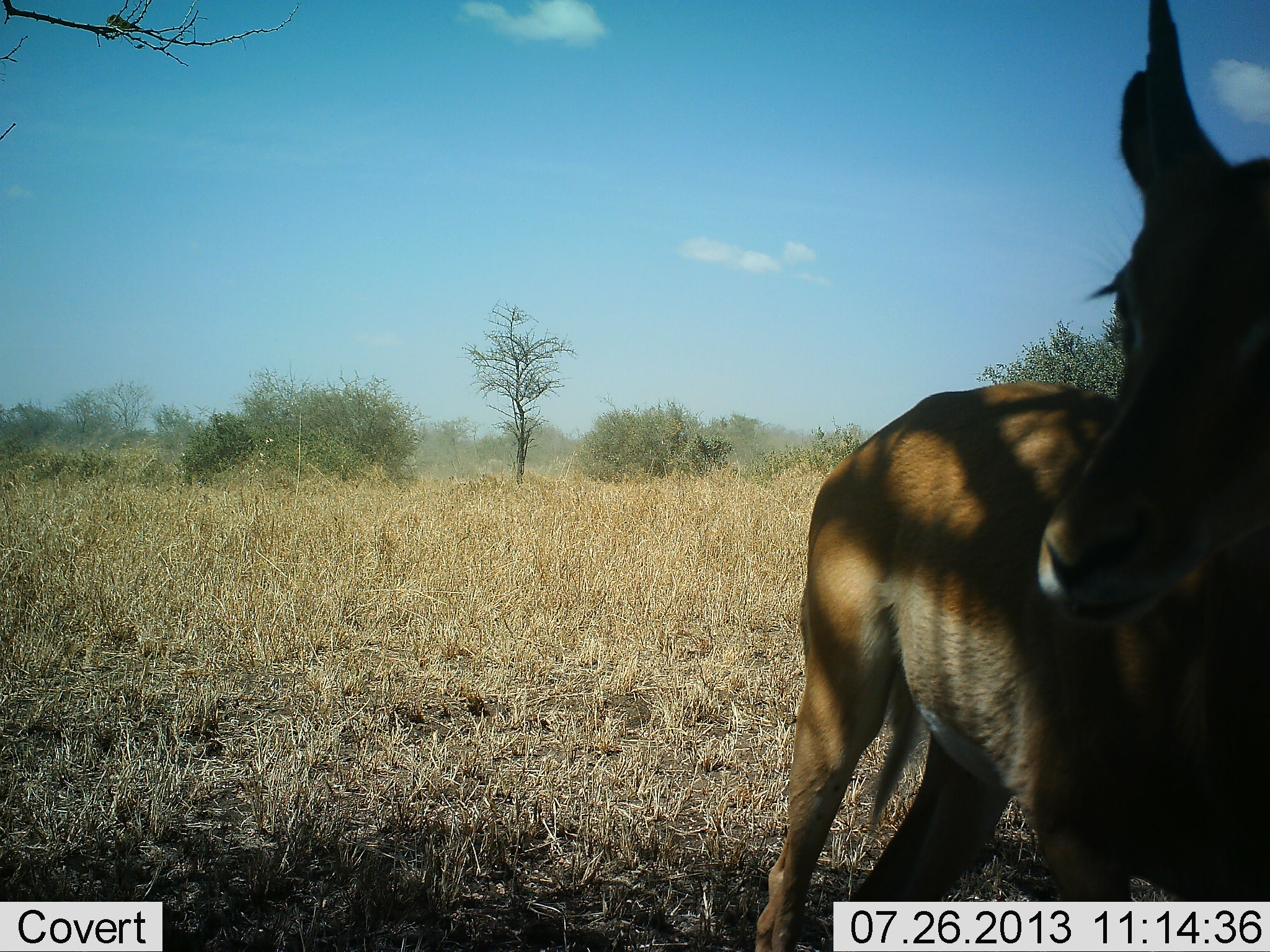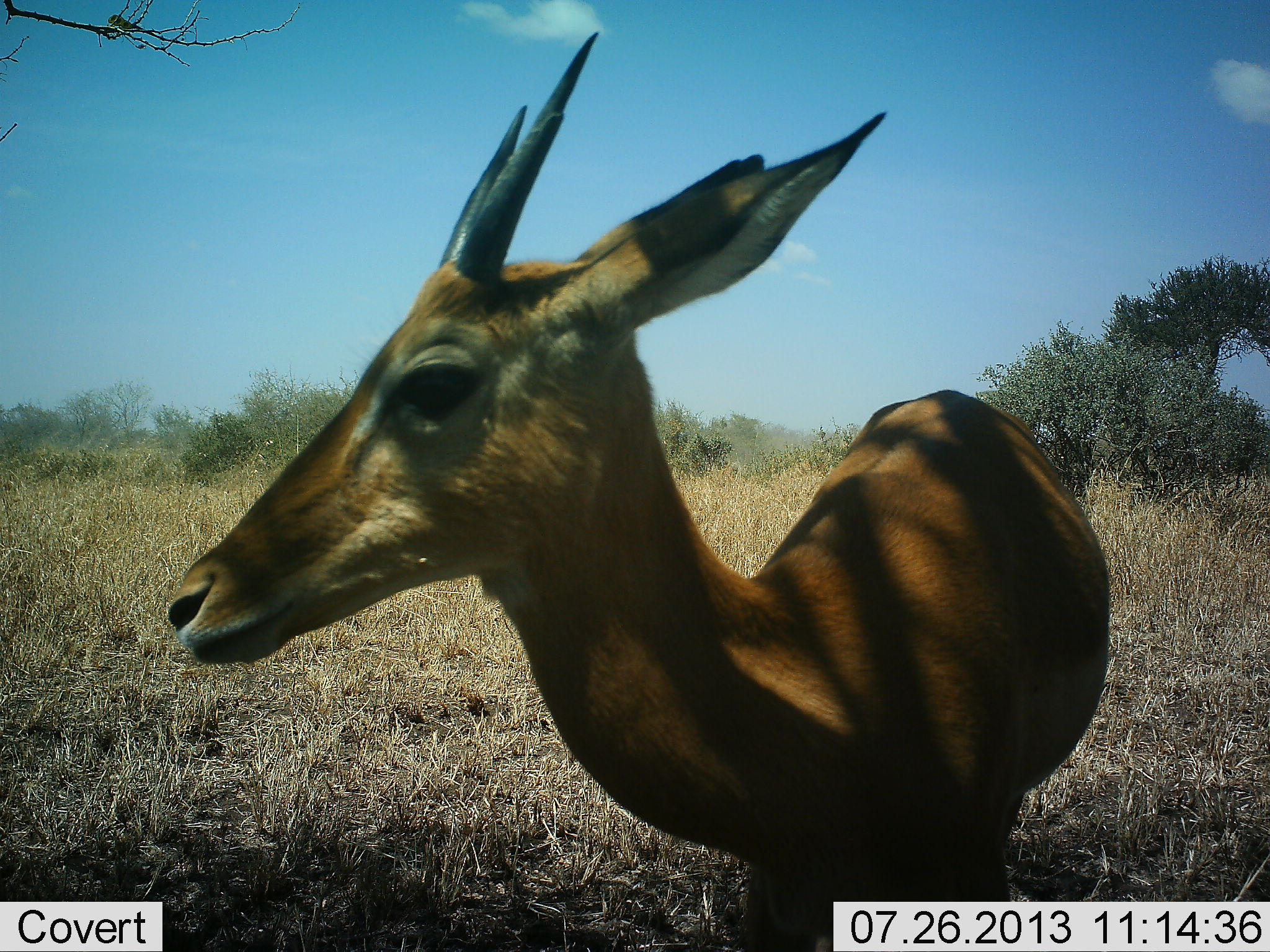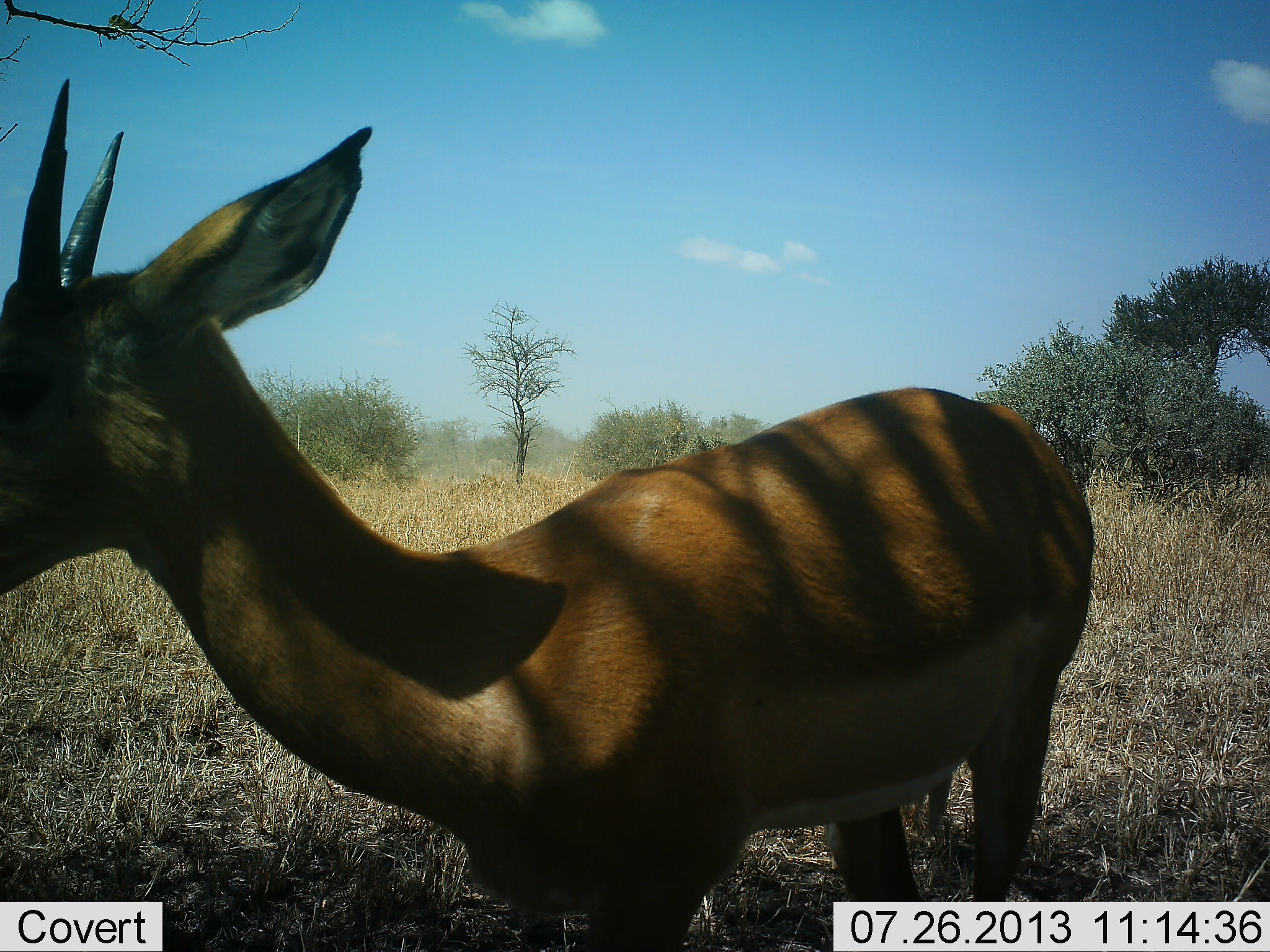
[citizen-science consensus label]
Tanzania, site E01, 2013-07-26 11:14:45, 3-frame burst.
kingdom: Animalia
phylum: Chordata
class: Mammalia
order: Artiodactyla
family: Bovidae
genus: Aepyceros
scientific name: Aepyceros melampus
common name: impala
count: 1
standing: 81%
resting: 0%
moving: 25%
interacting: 0%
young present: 12%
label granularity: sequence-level